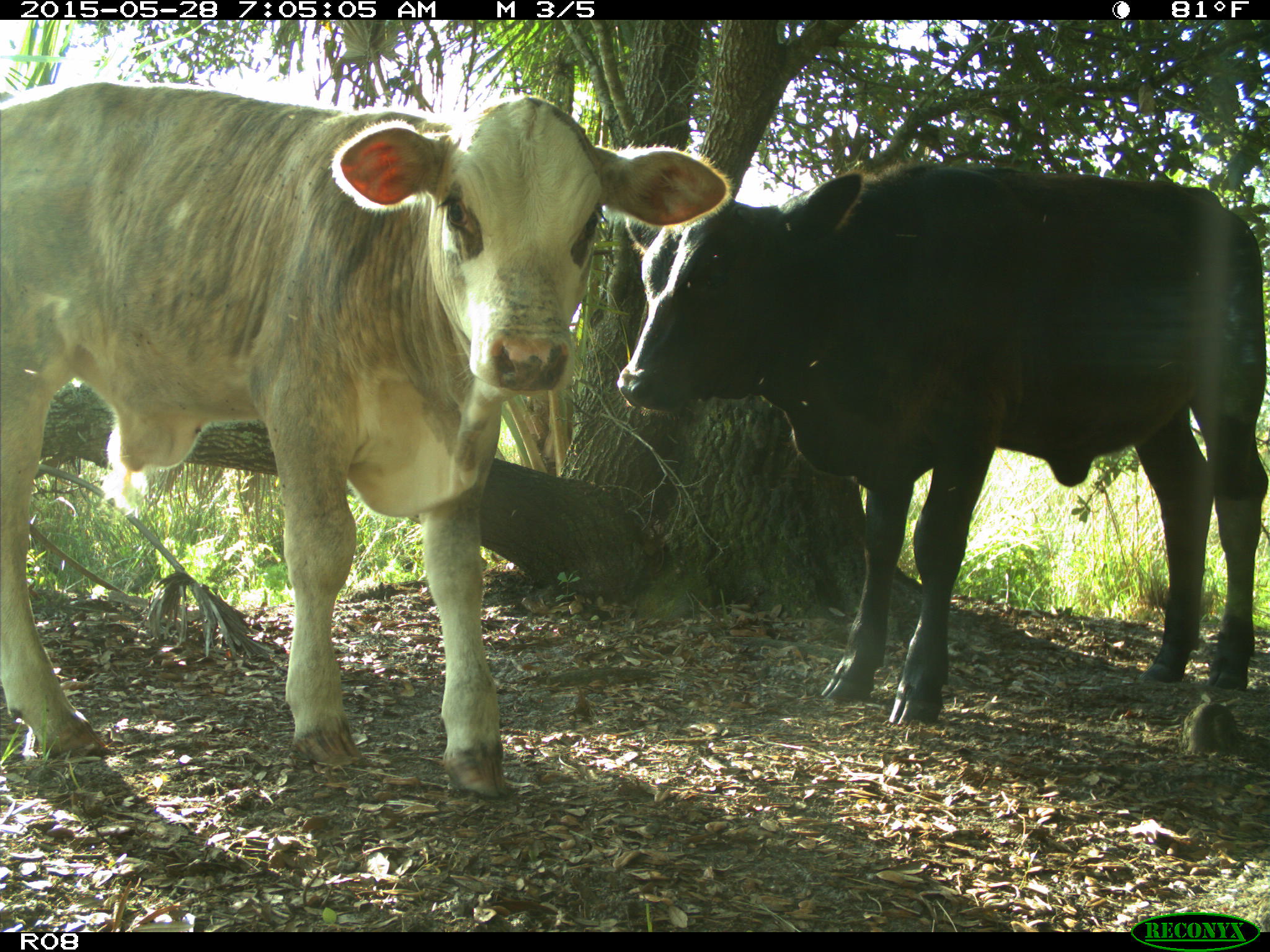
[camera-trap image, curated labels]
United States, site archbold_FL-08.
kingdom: Animalia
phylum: Chordata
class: Mammalia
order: Artiodactyla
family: Bovidae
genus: Bos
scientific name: Bos taurus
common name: domestic cow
Bos taurus (domestic cow).